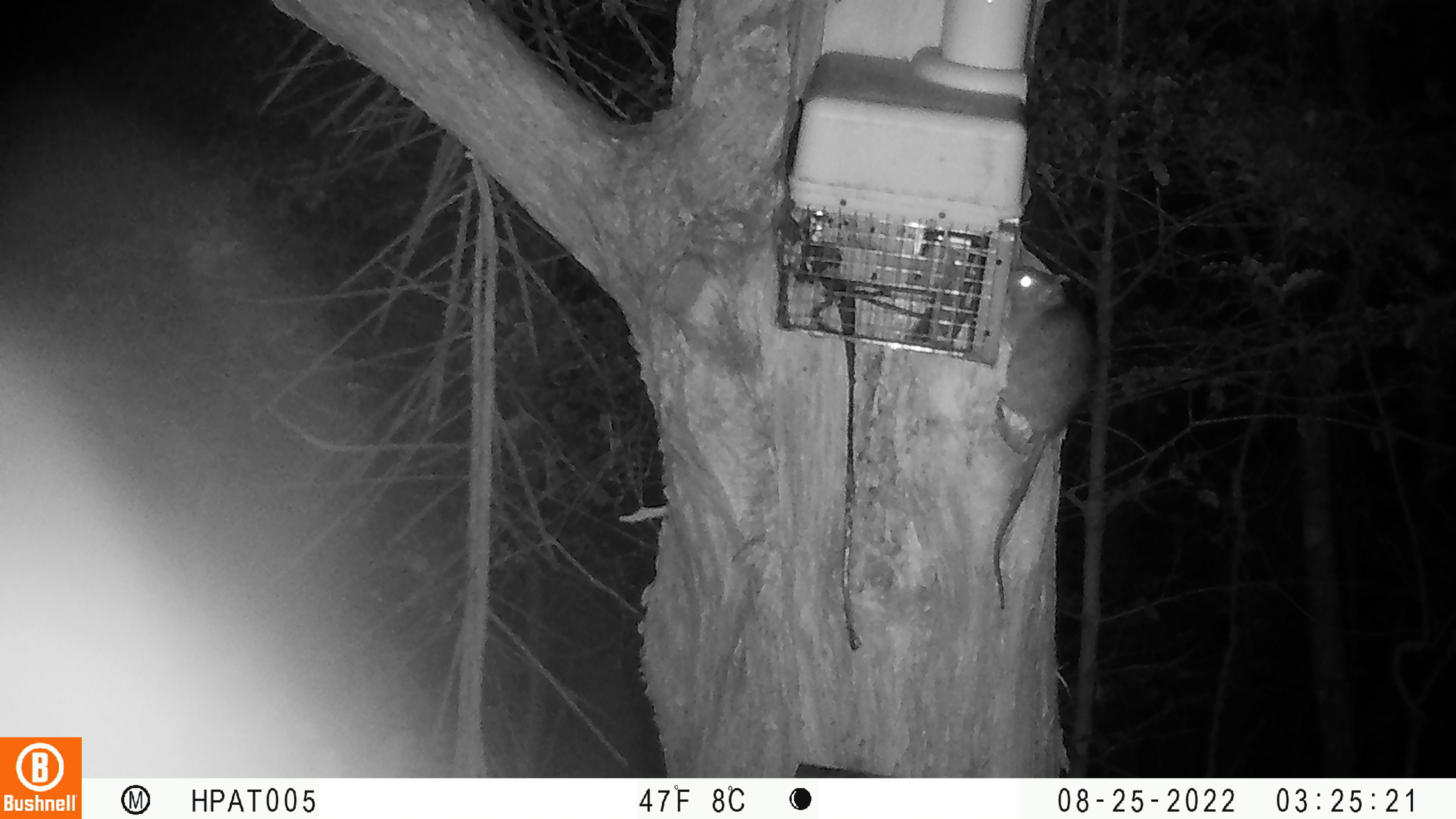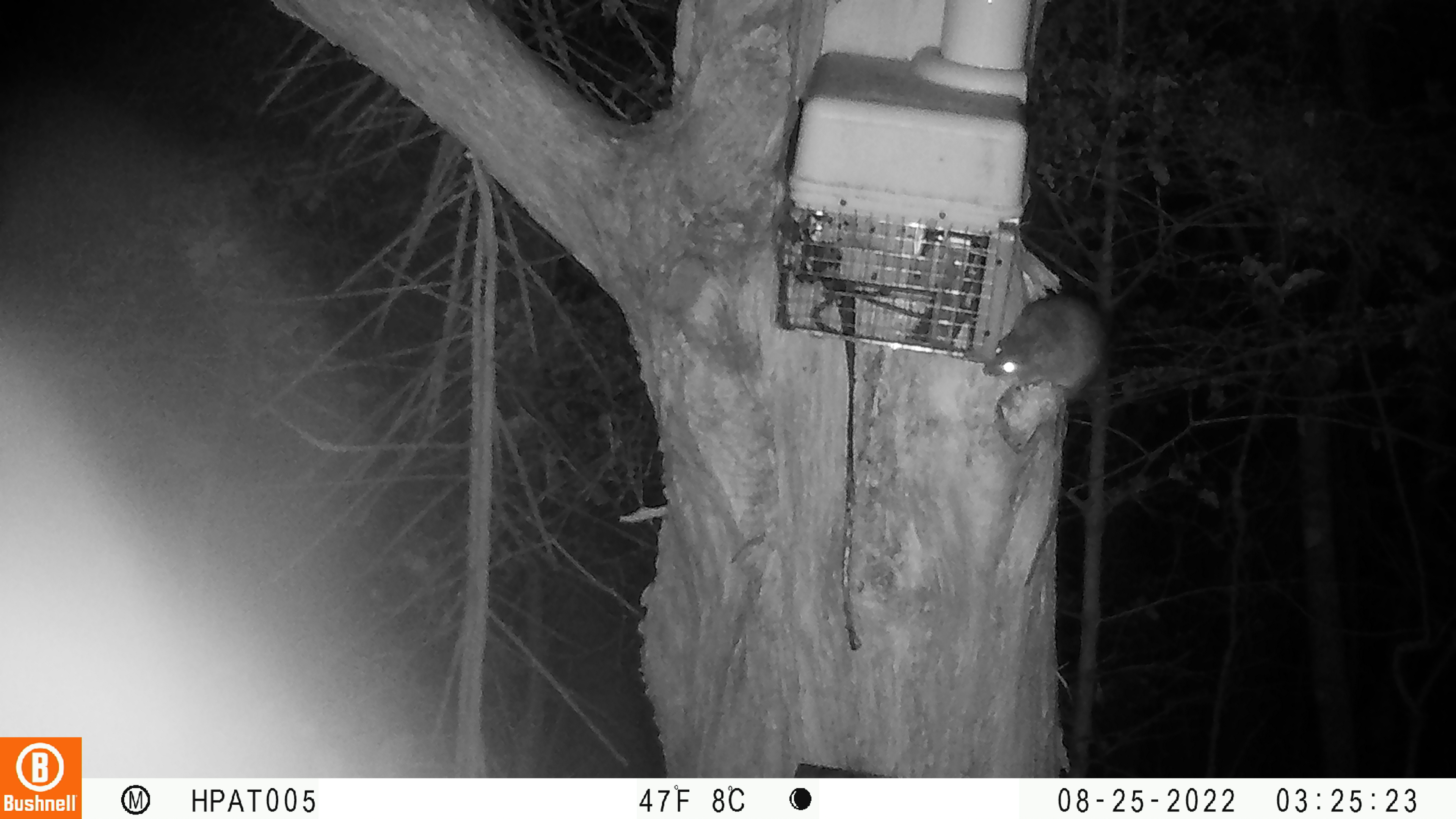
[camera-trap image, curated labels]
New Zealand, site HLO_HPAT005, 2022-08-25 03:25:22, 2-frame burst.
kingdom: Animalia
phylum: Chordata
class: Mammalia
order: Rodentia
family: Muridae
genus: Rattus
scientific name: Rattus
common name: rat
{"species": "rat (Rattus)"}